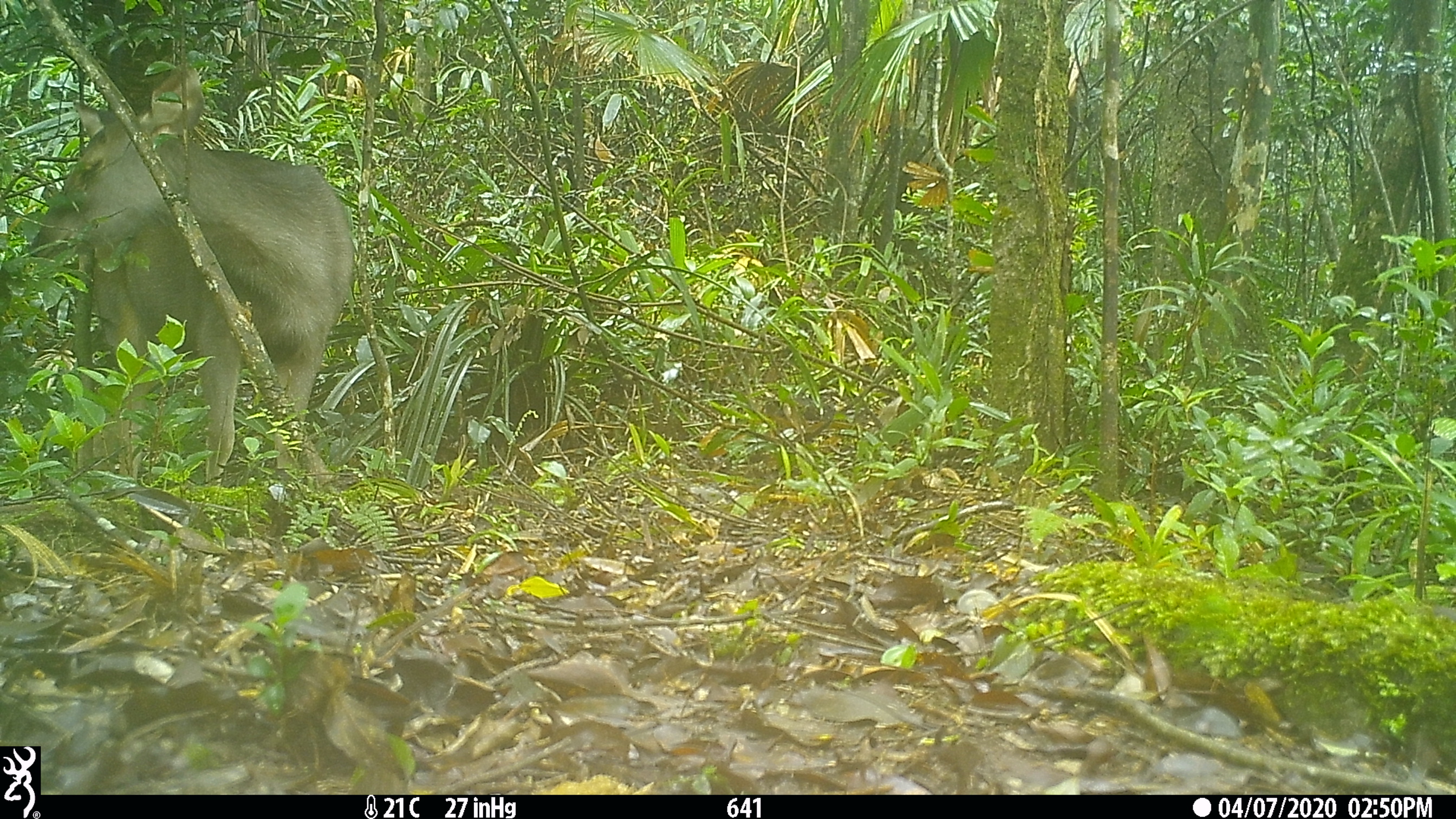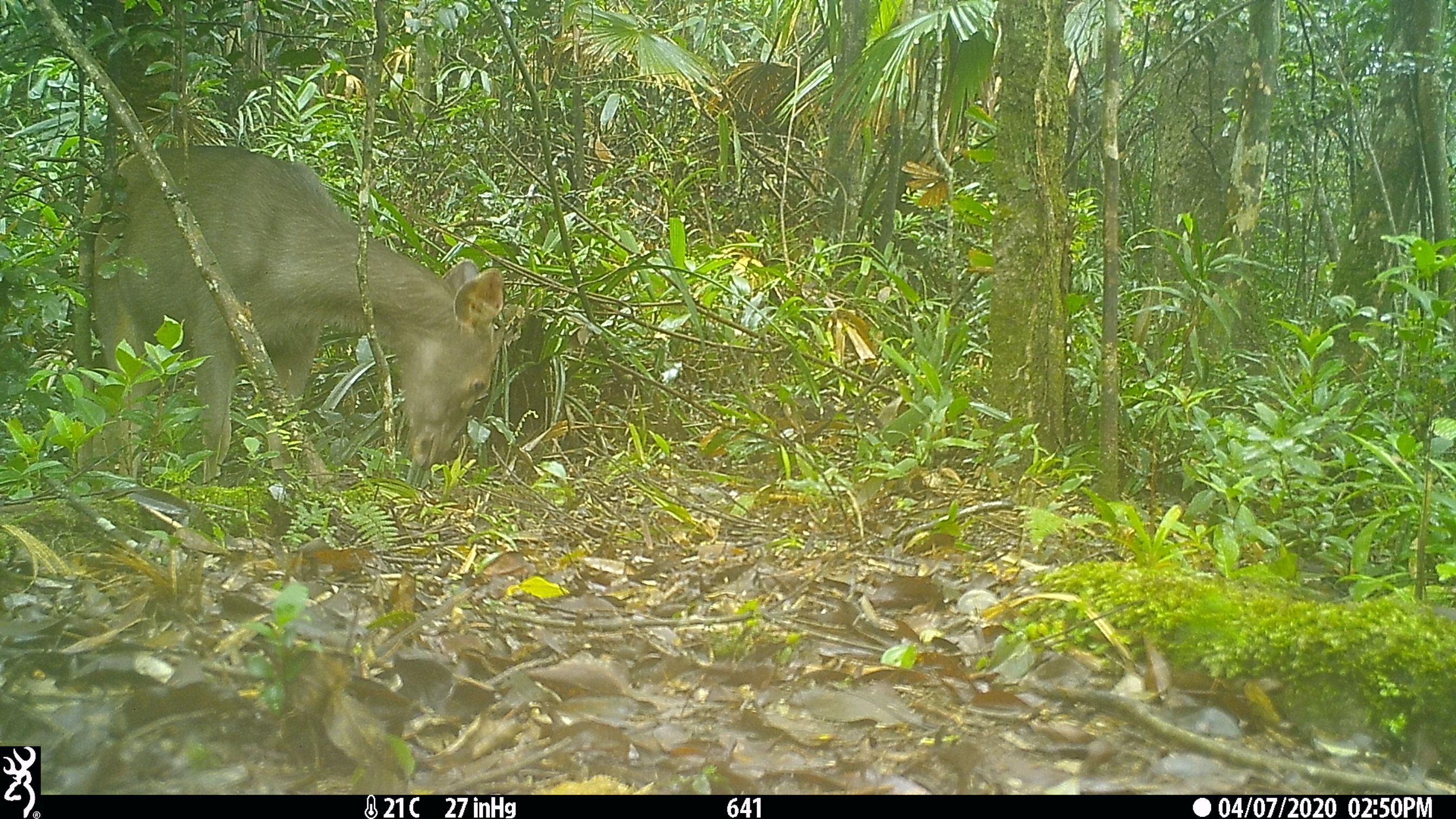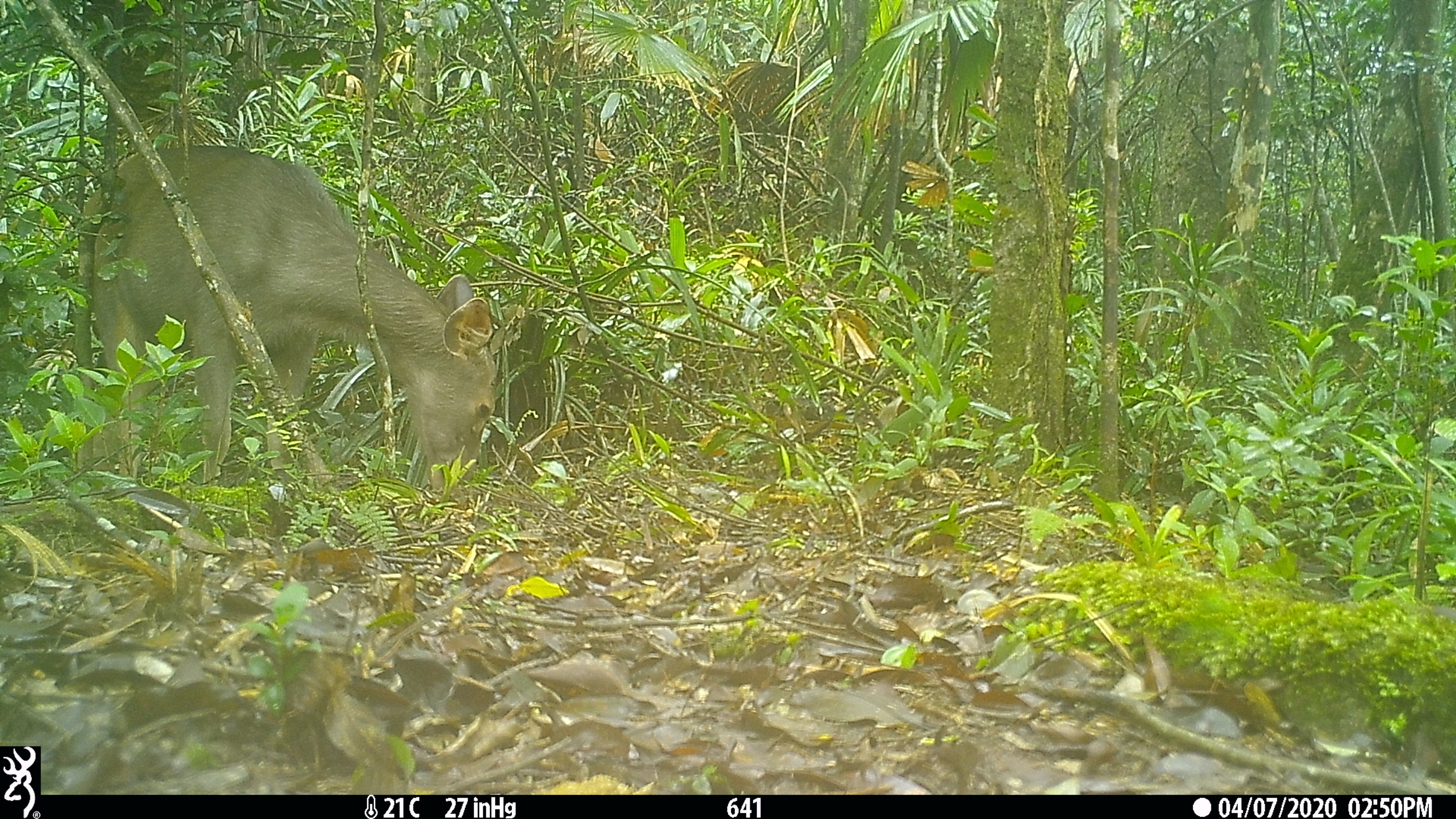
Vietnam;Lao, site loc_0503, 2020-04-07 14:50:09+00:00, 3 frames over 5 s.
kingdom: Animalia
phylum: Chordata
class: Mammalia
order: Artiodactyla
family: Cervidae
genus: Rusa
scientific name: Rusa unicolor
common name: sambar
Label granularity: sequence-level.